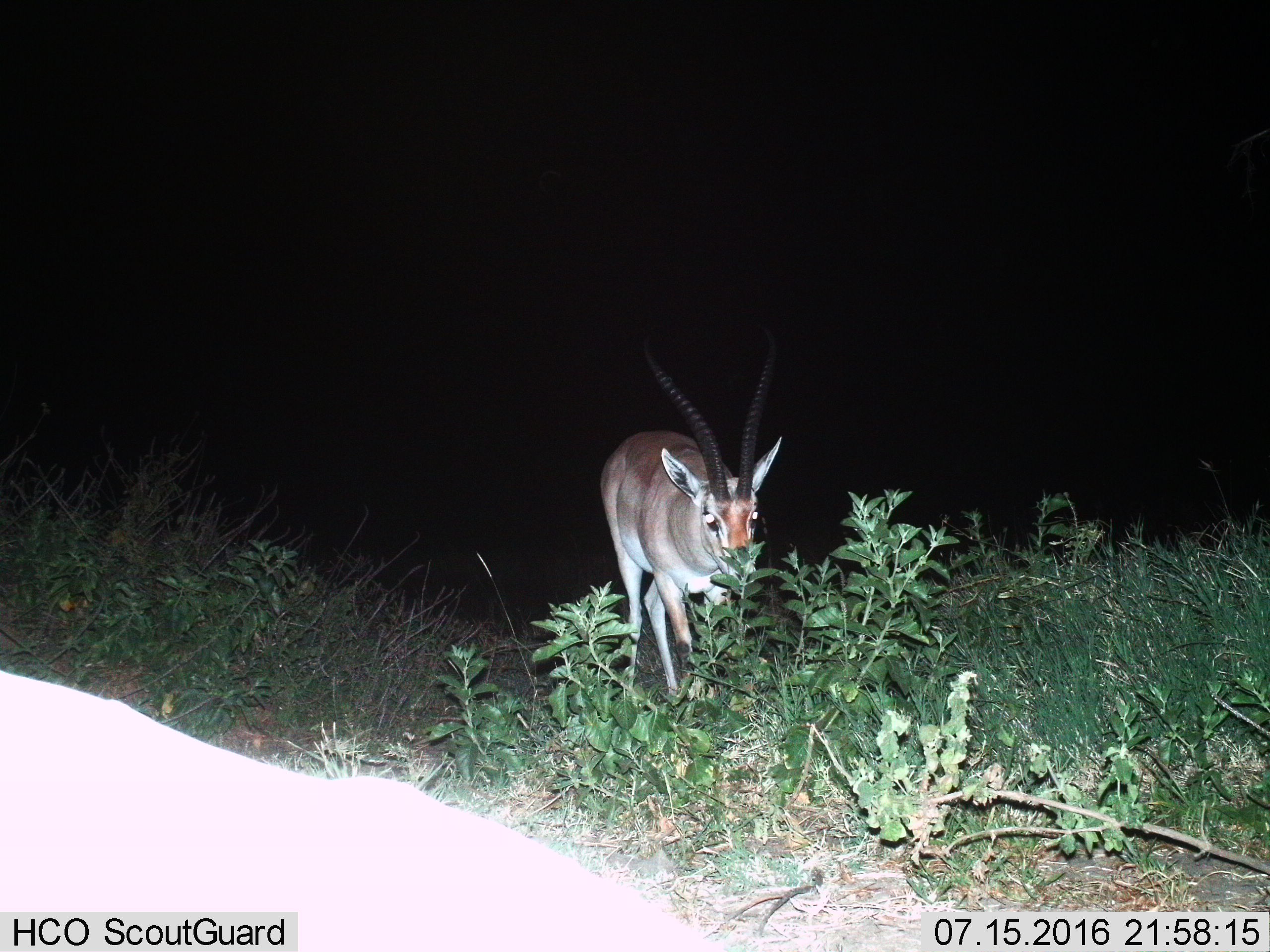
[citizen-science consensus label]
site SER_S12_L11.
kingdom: Animalia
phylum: Chordata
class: Mammalia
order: Artiodactyla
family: Bovidae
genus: Nanger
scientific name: Nanger granti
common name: grant's gazelle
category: gazellegrants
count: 1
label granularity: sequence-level